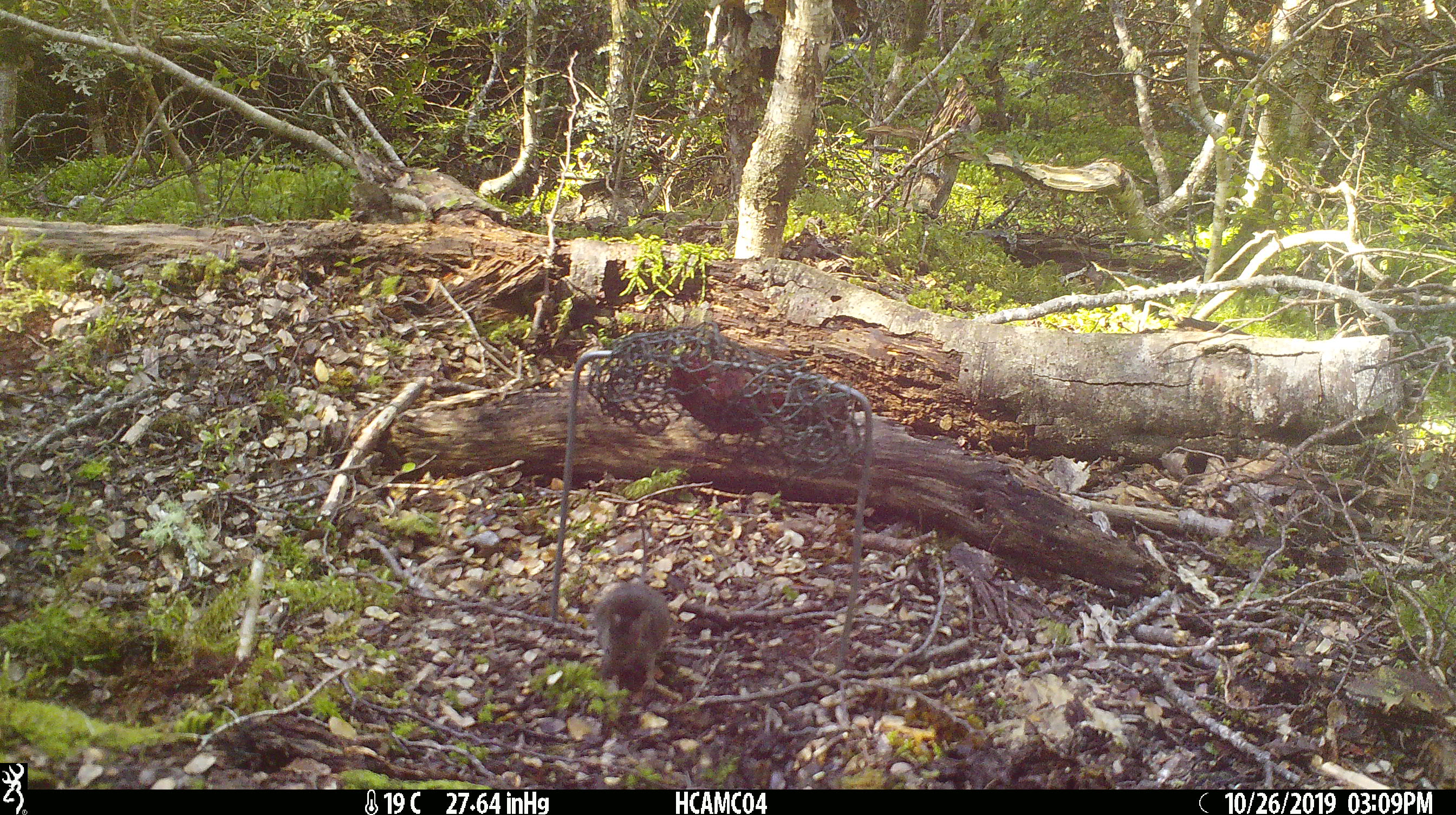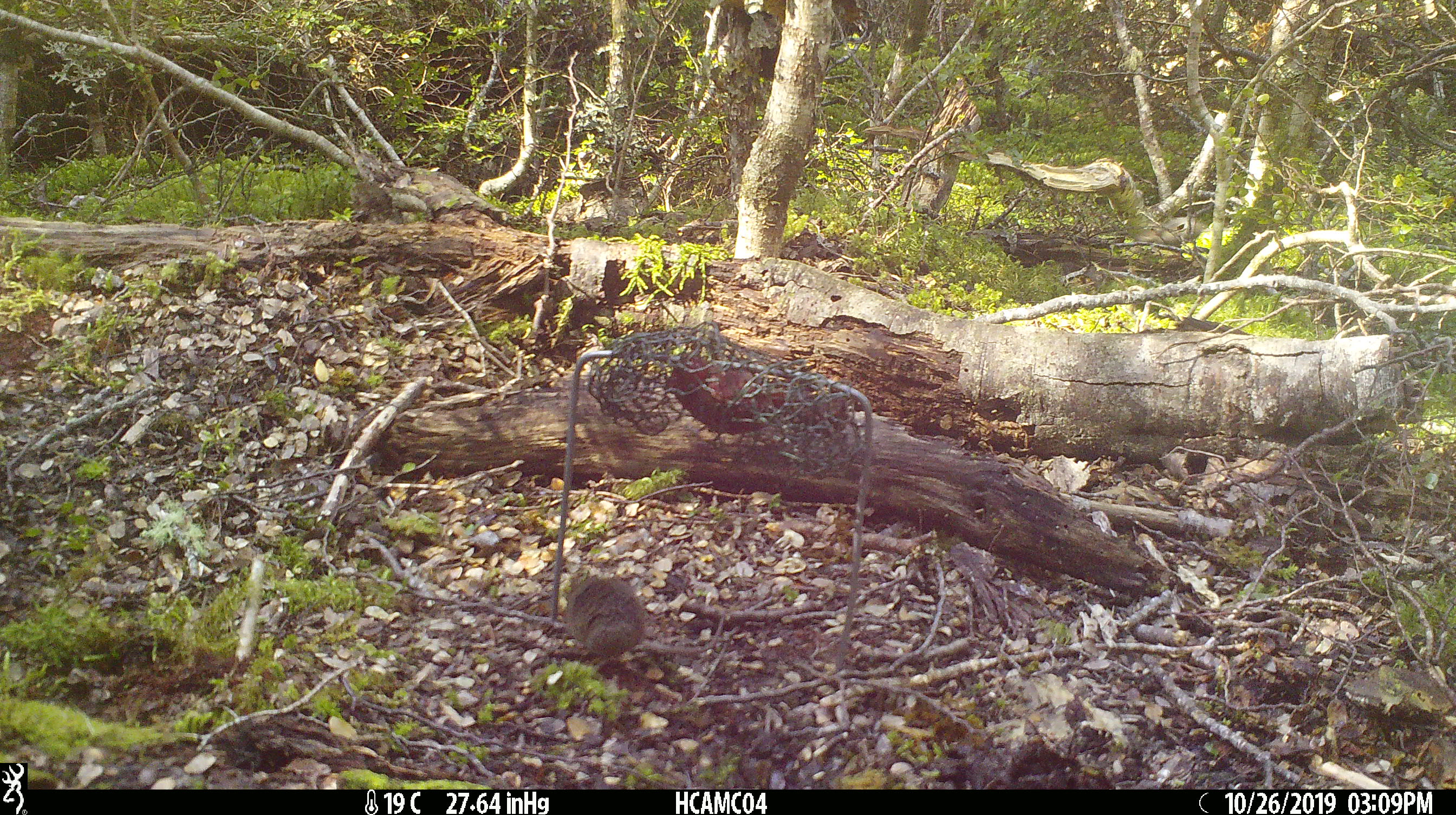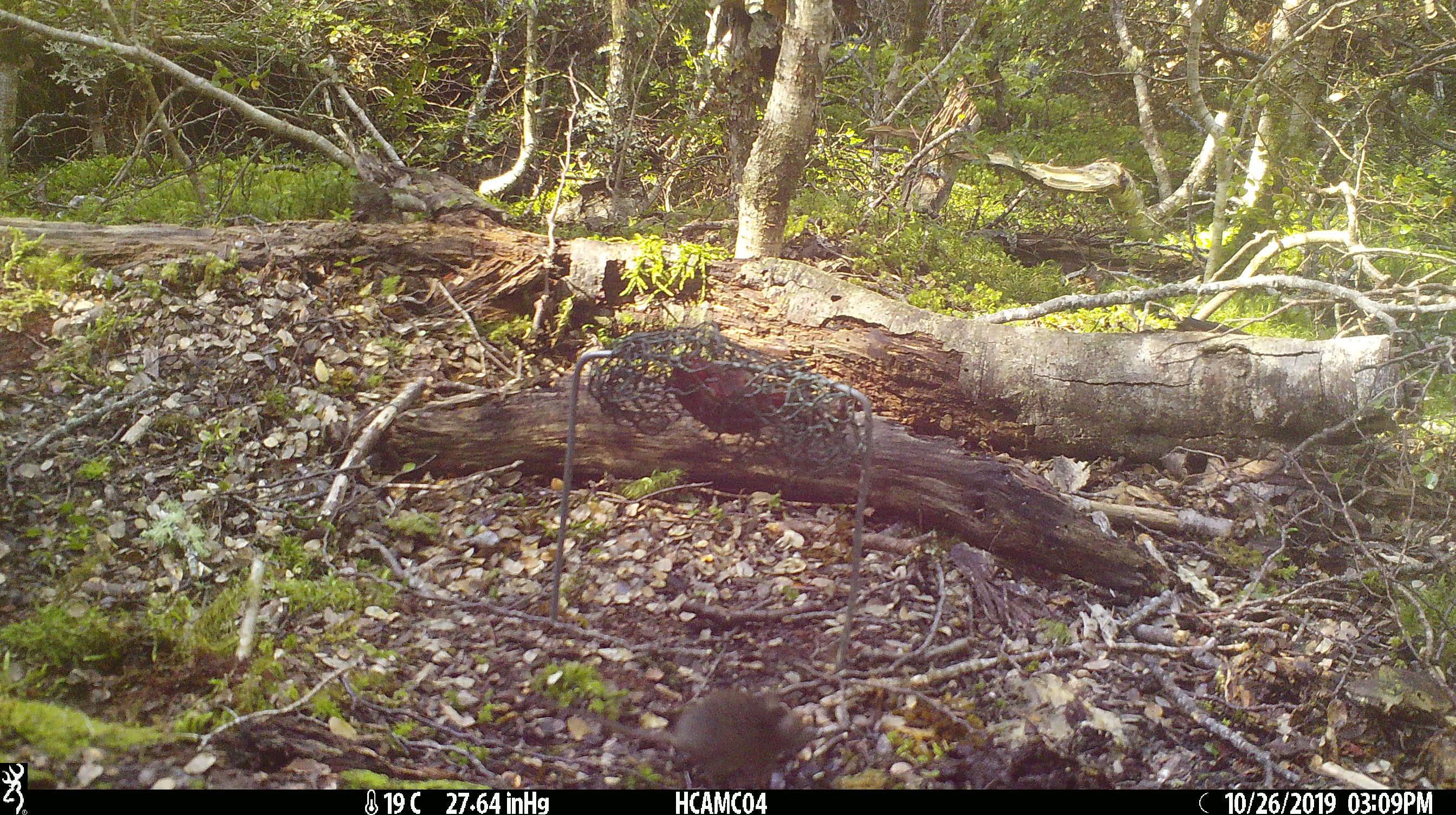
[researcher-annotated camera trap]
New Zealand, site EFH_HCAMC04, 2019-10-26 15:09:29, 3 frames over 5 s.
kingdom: Animalia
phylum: Chordata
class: Mammalia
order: Rodentia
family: Muridae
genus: Mus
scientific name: Mus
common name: mouse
Mouse (Mus).